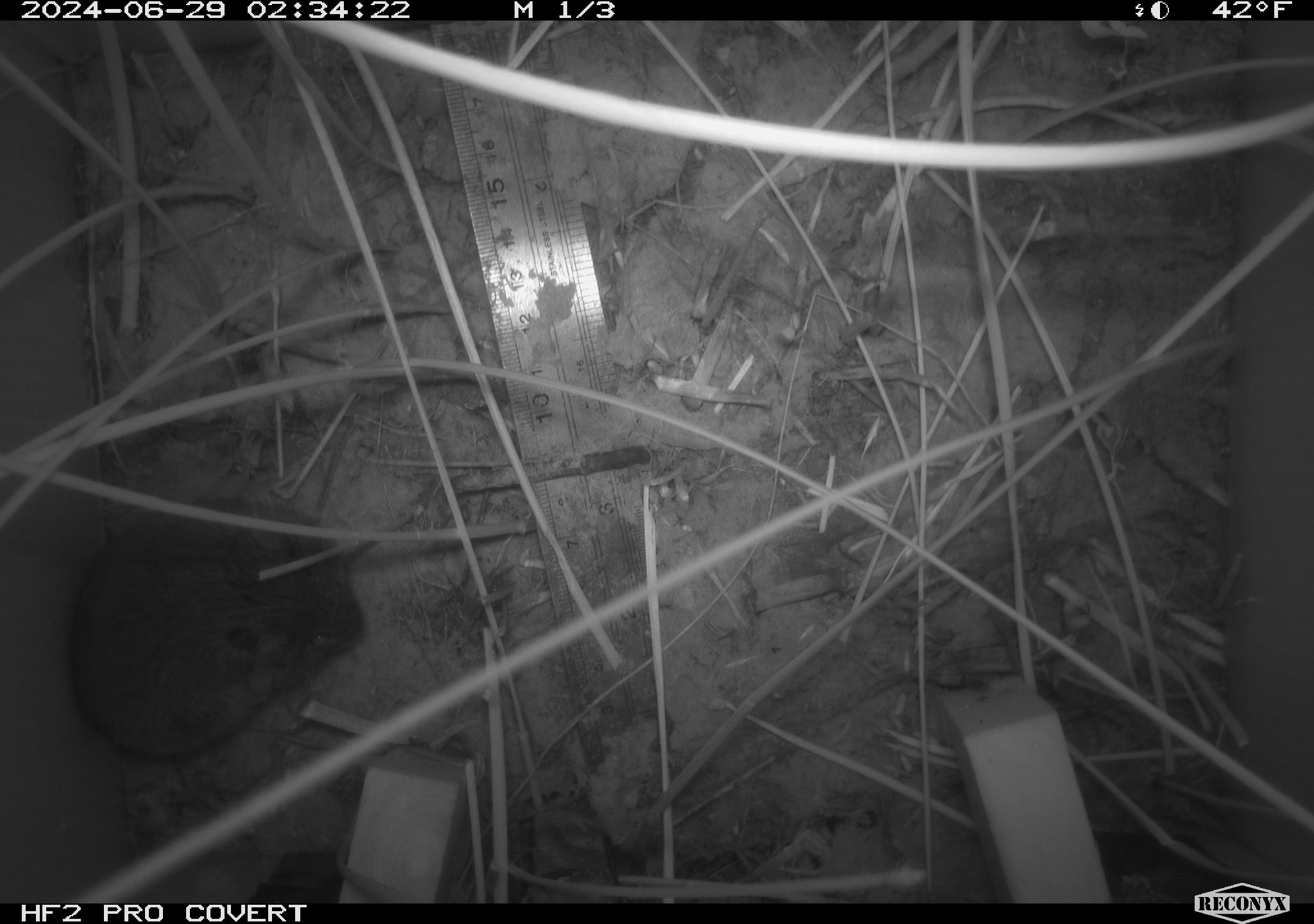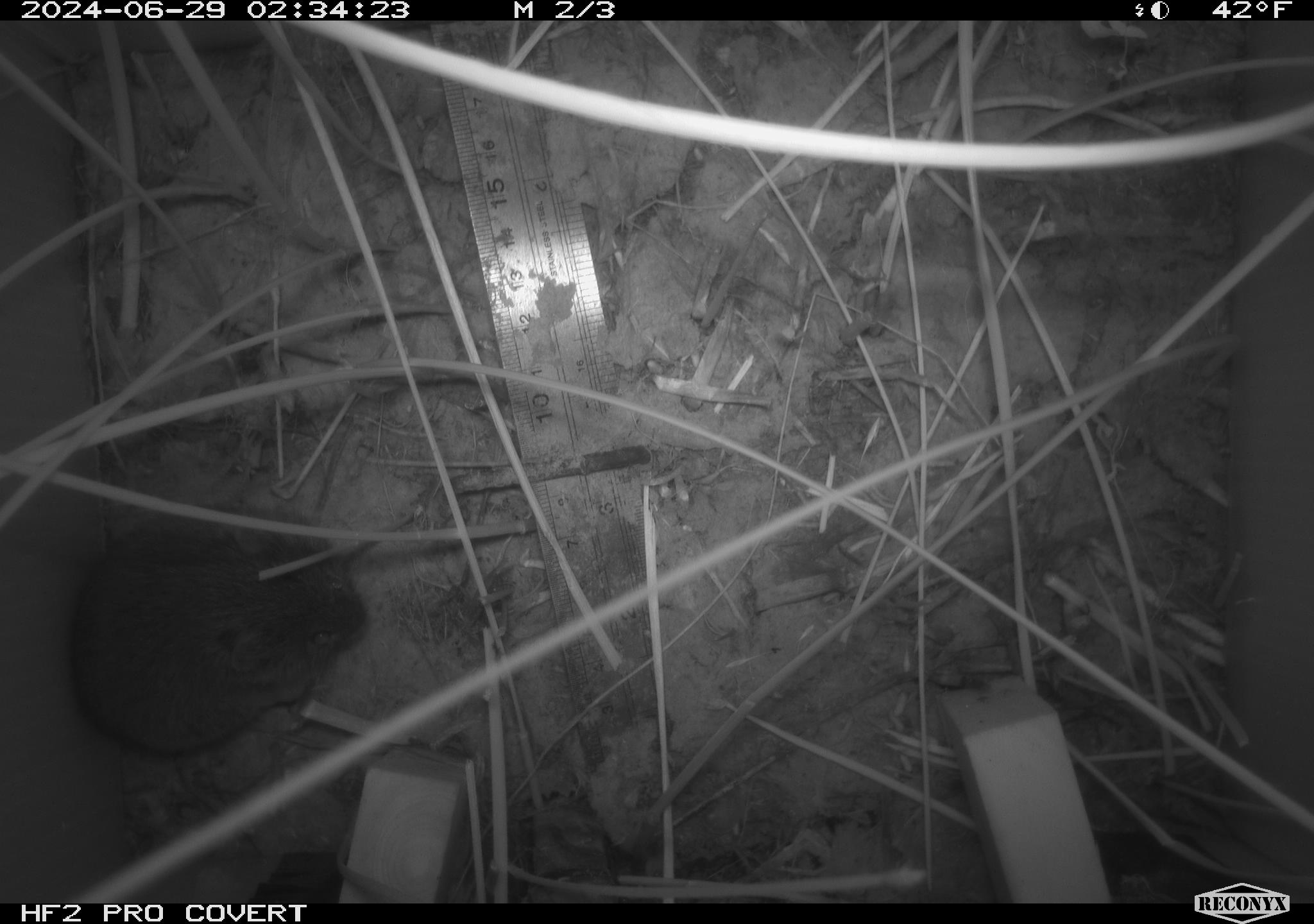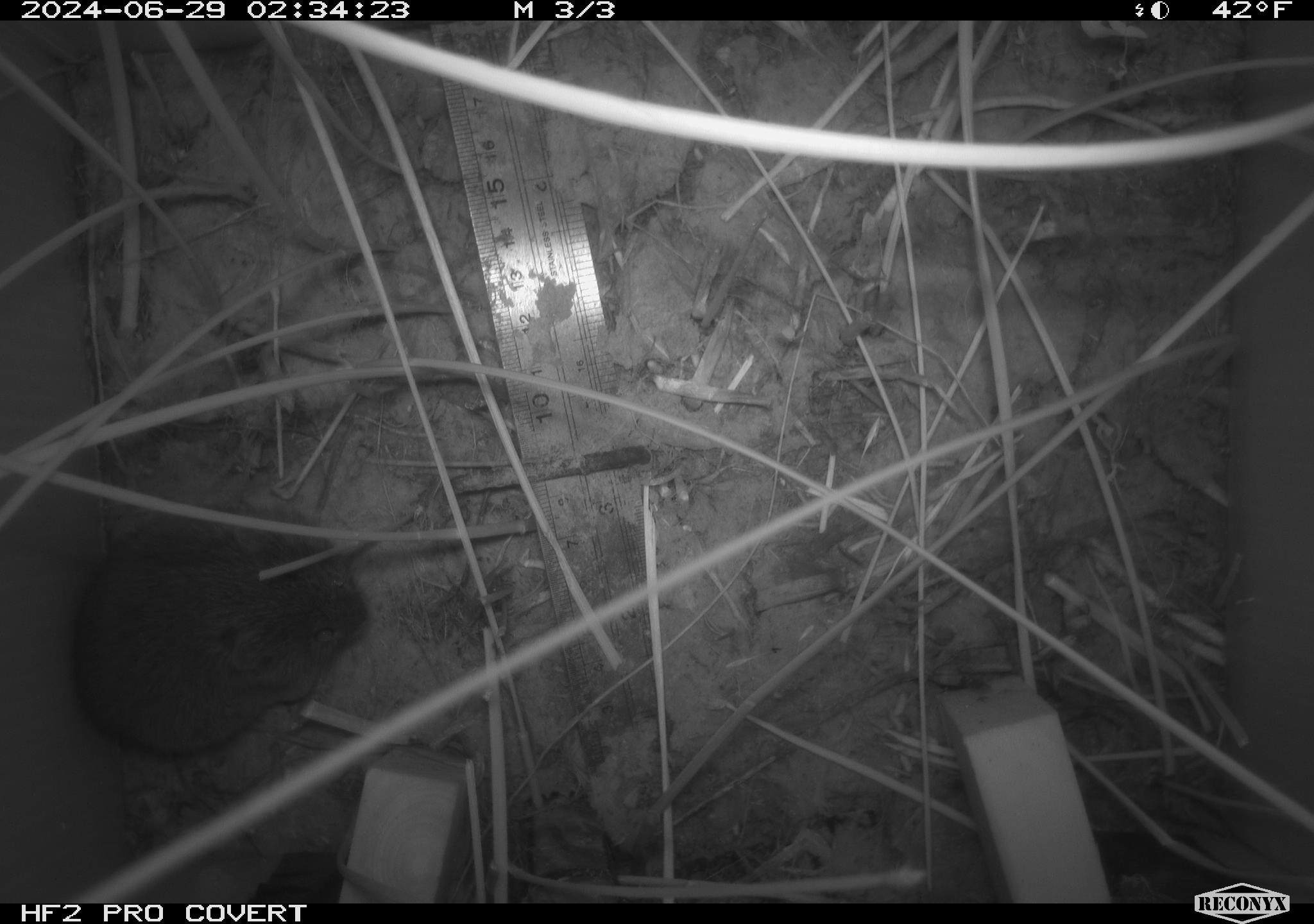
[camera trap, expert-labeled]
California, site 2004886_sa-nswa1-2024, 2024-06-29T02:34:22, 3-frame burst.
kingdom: Animalia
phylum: Chordata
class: Mammalia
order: Rodentia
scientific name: Rodentia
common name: rodent